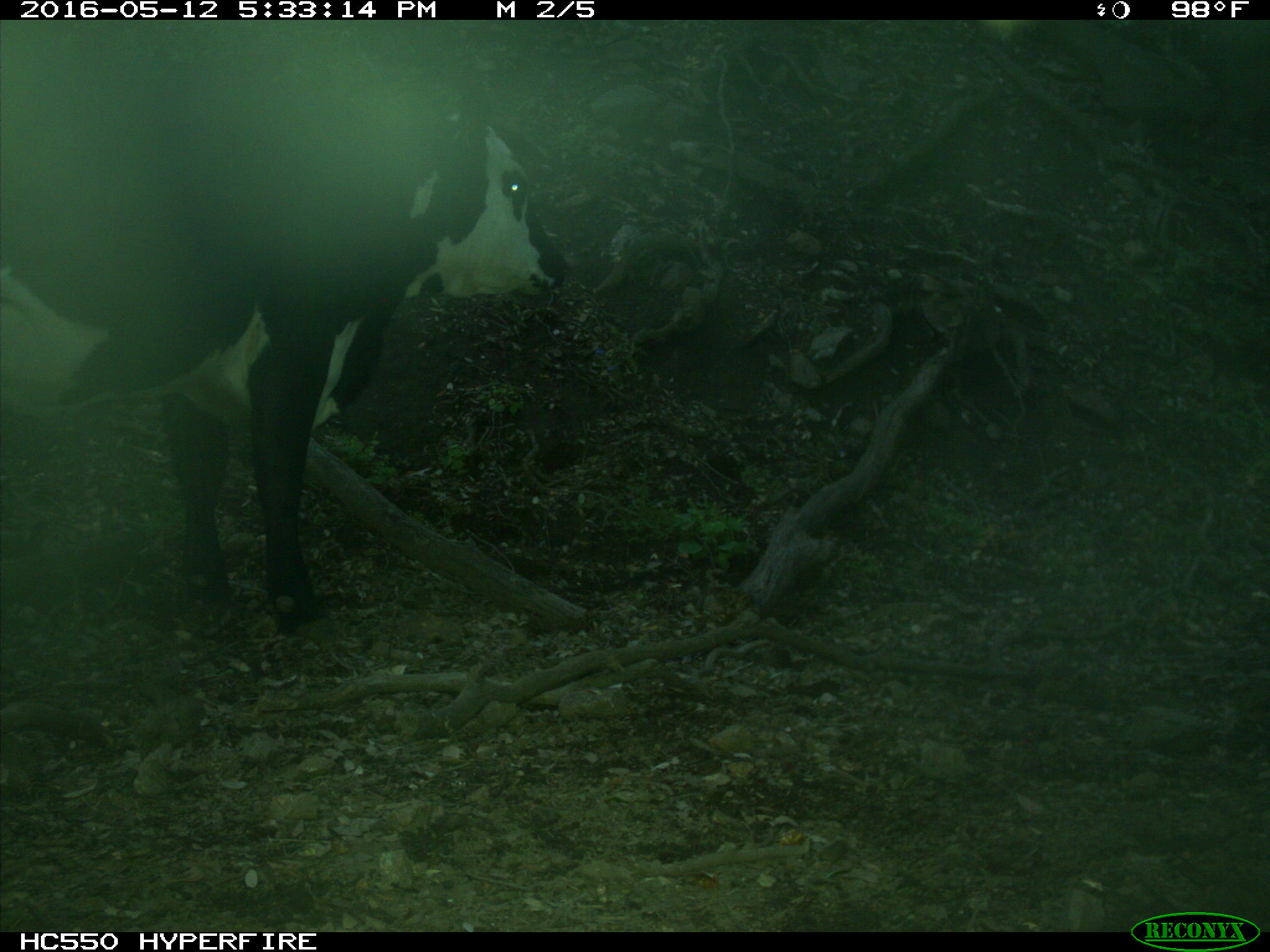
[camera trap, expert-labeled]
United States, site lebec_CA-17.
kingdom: Animalia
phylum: Chordata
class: Mammalia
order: Artiodactyla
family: Bovidae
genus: Bos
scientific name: Bos taurus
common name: domestic cow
Bos taurus (domestic cow).